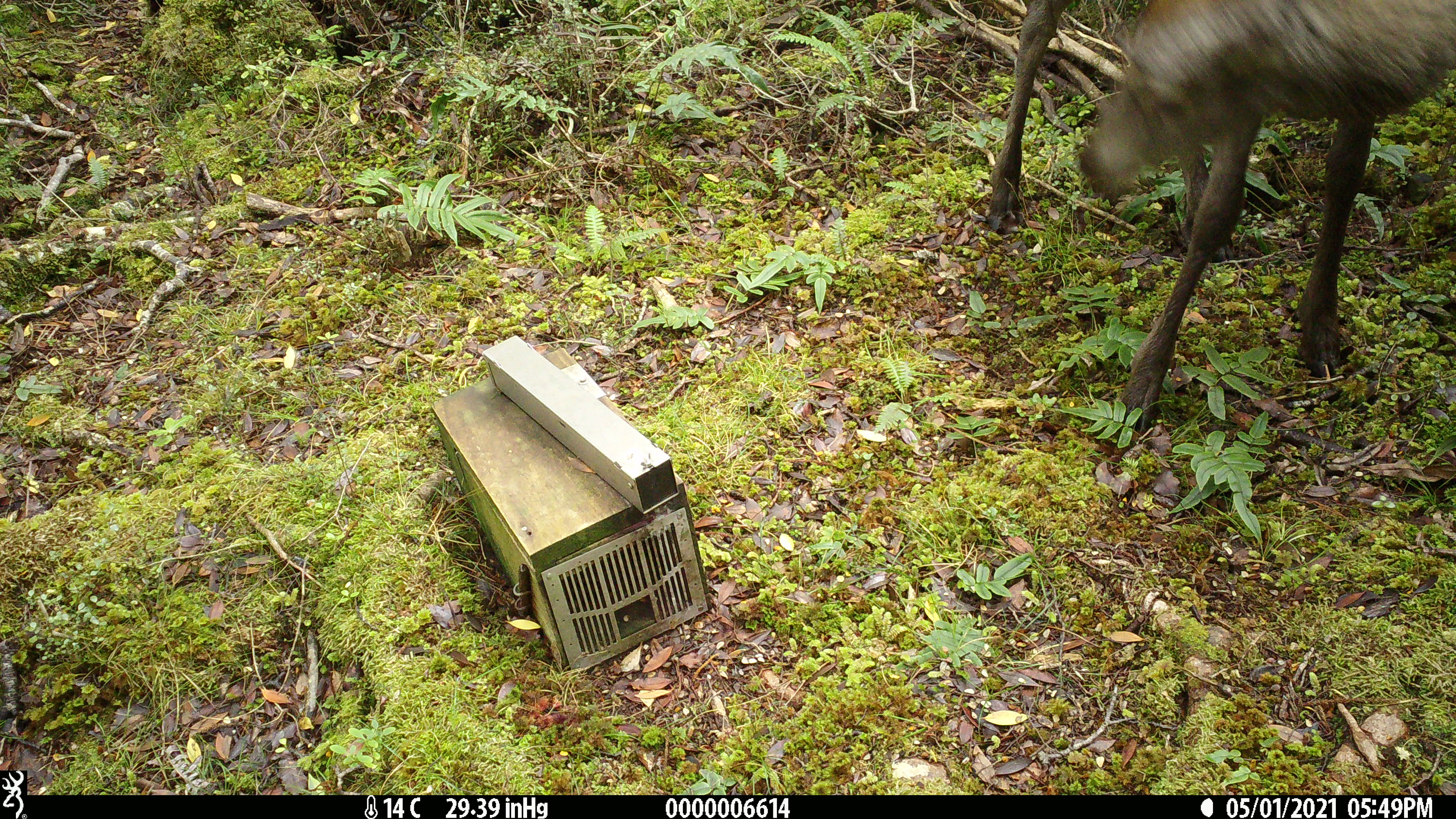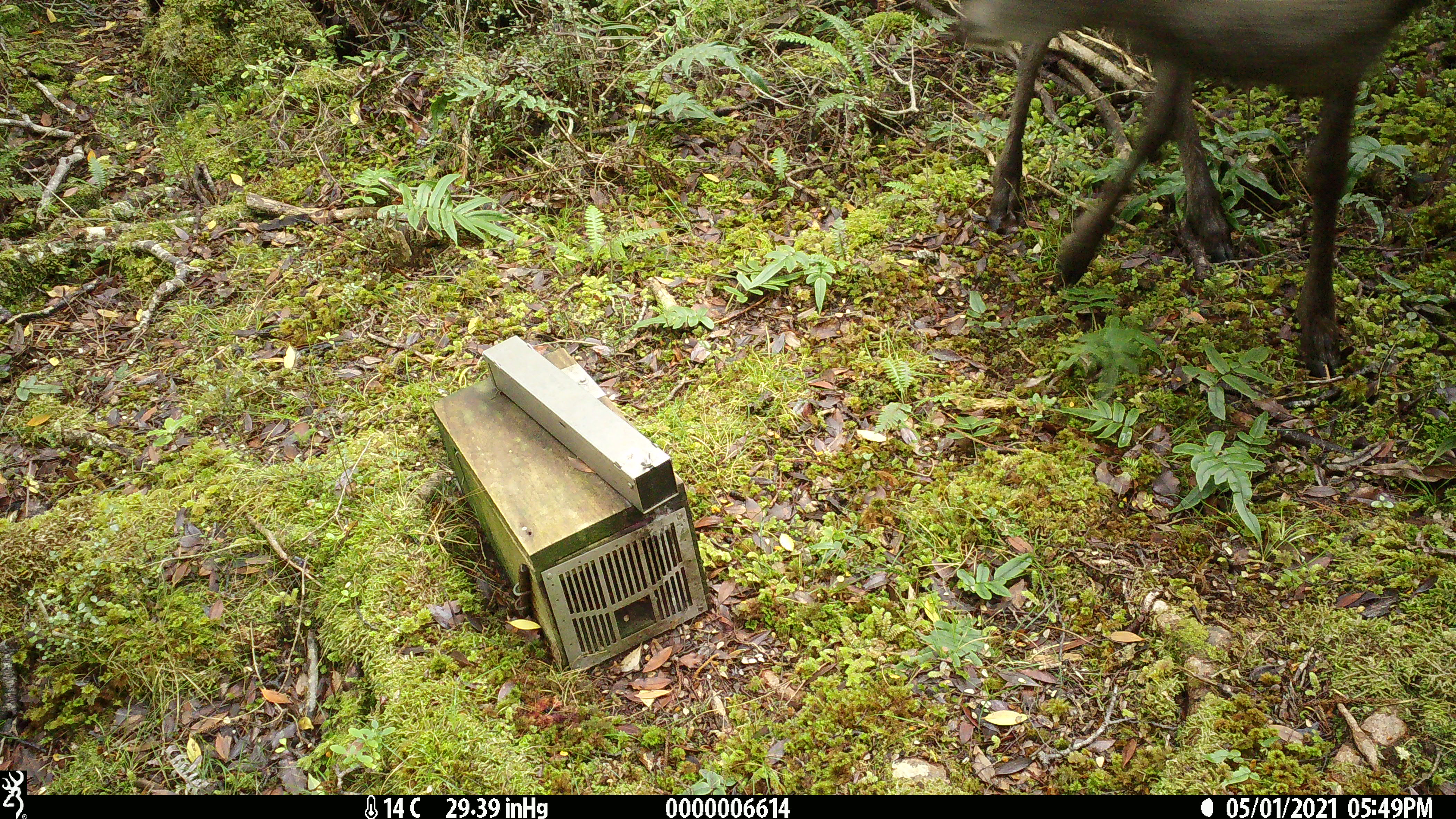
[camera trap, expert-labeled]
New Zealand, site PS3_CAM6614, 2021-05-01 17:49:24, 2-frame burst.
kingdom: Animalia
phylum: Chordata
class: Mammalia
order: Artiodactyla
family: Cervidae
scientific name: Cervidae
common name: deer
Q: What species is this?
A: Deer (Cervidae).